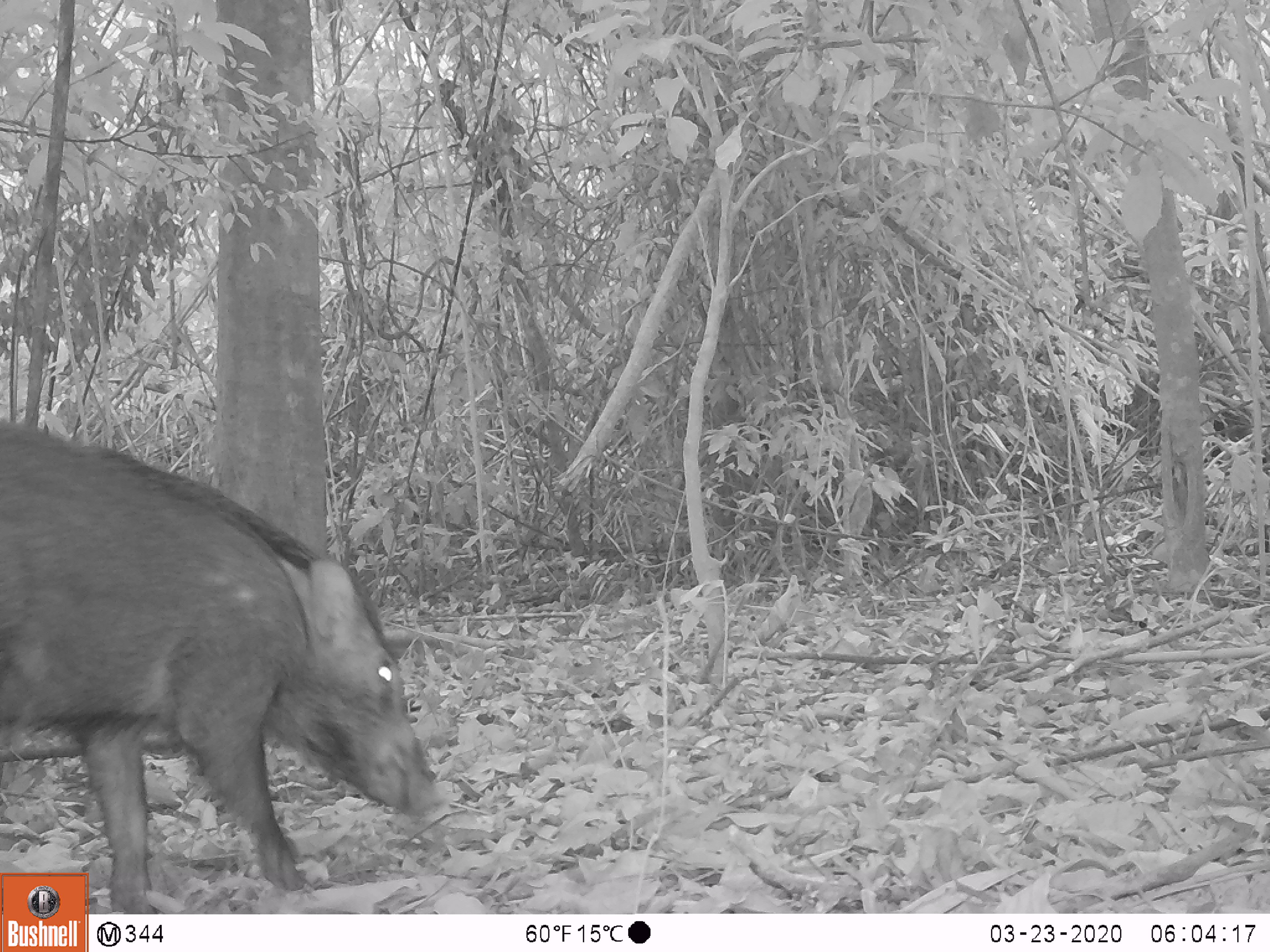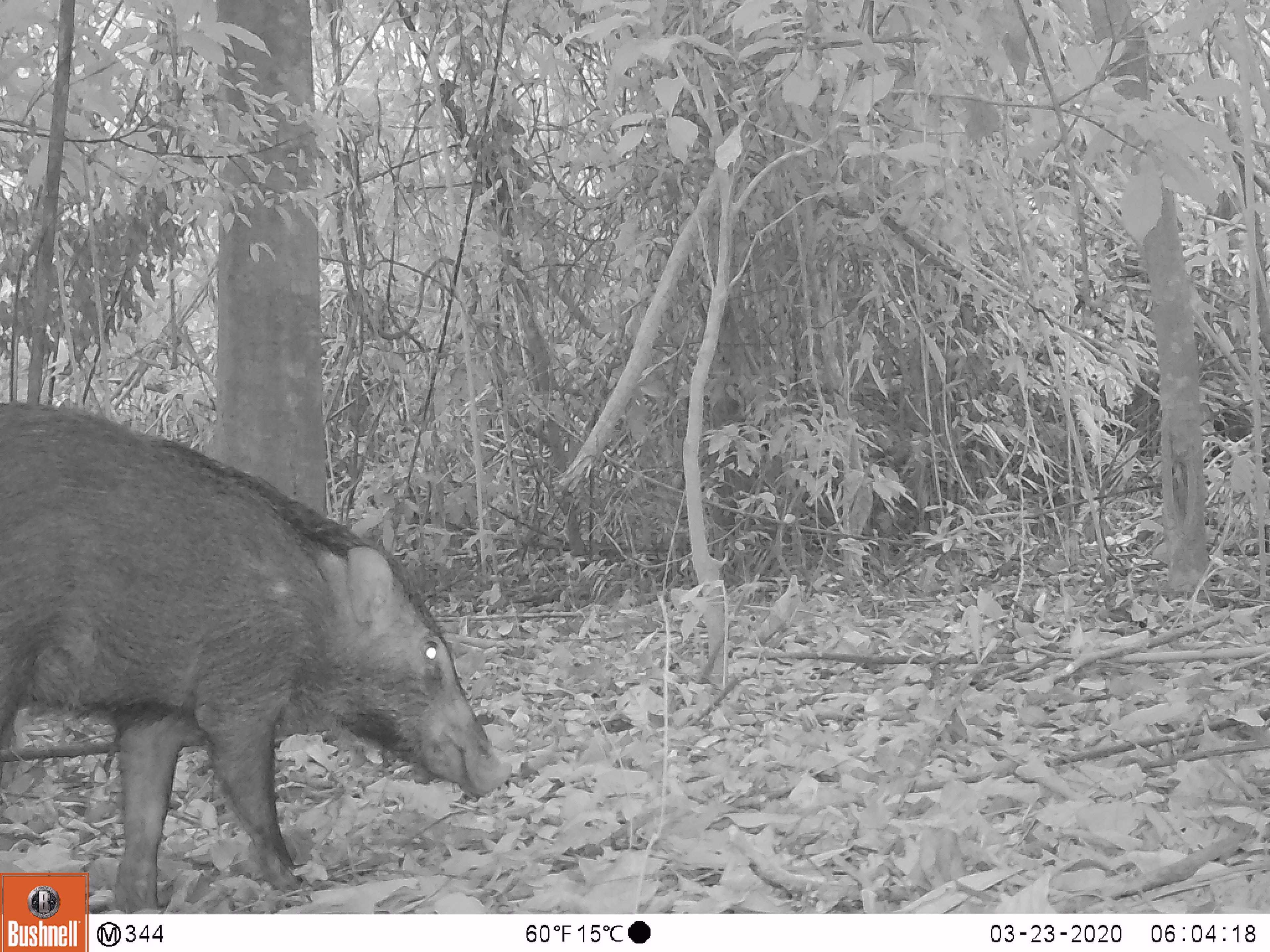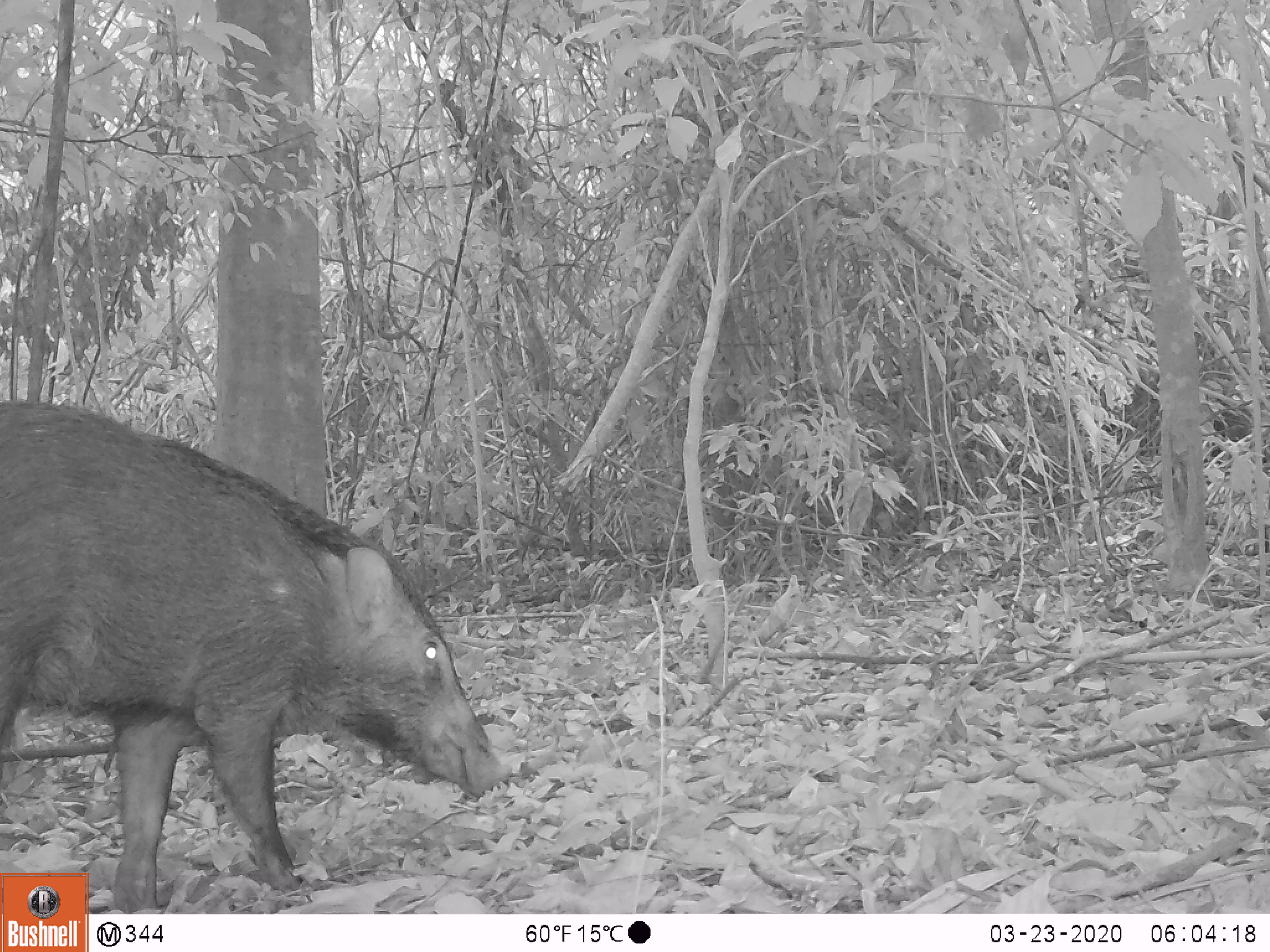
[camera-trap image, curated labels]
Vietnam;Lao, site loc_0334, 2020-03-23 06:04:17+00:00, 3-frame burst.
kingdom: Animalia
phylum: Chordata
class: Mammalia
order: Artiodactyla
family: Suidae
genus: Sus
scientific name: Sus scrofa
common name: eurasian wild pig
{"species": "eurasian wild pig (Sus scrofa)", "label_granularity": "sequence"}